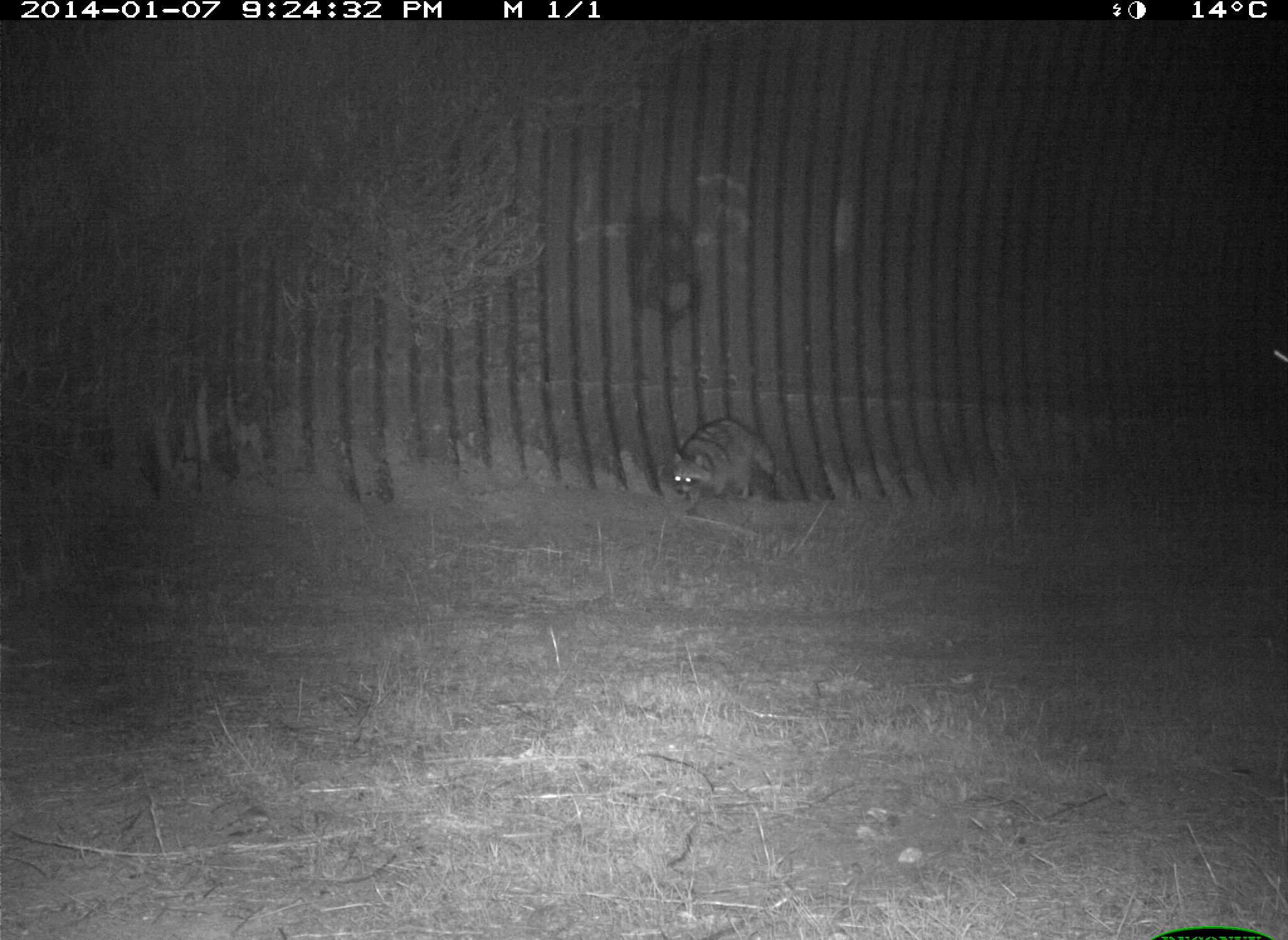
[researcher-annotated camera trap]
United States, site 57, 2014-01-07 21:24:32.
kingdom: Animalia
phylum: Chordata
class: Mammalia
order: Carnivora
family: Procyonidae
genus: Procyon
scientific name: Procyon lotor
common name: raccoon